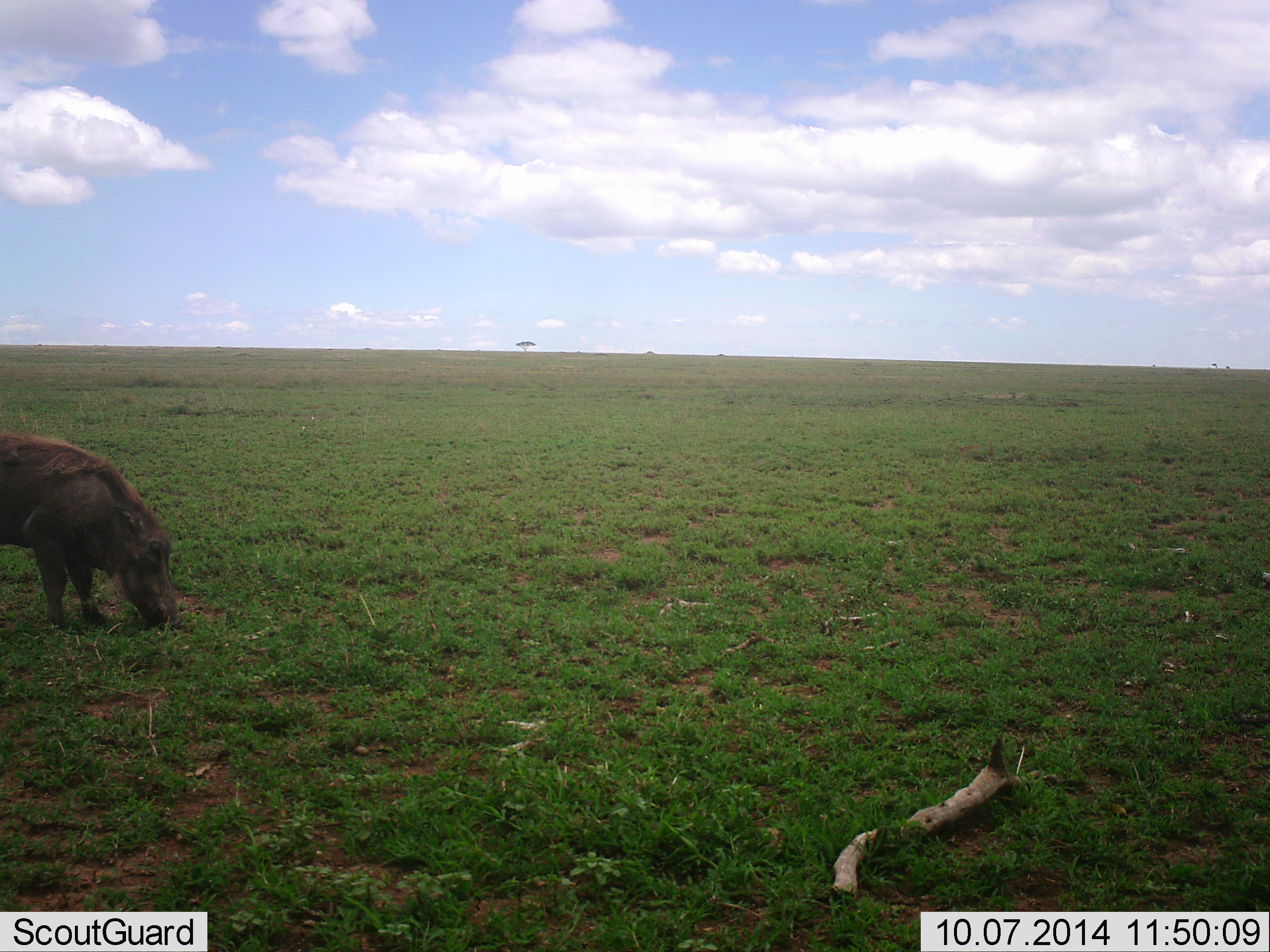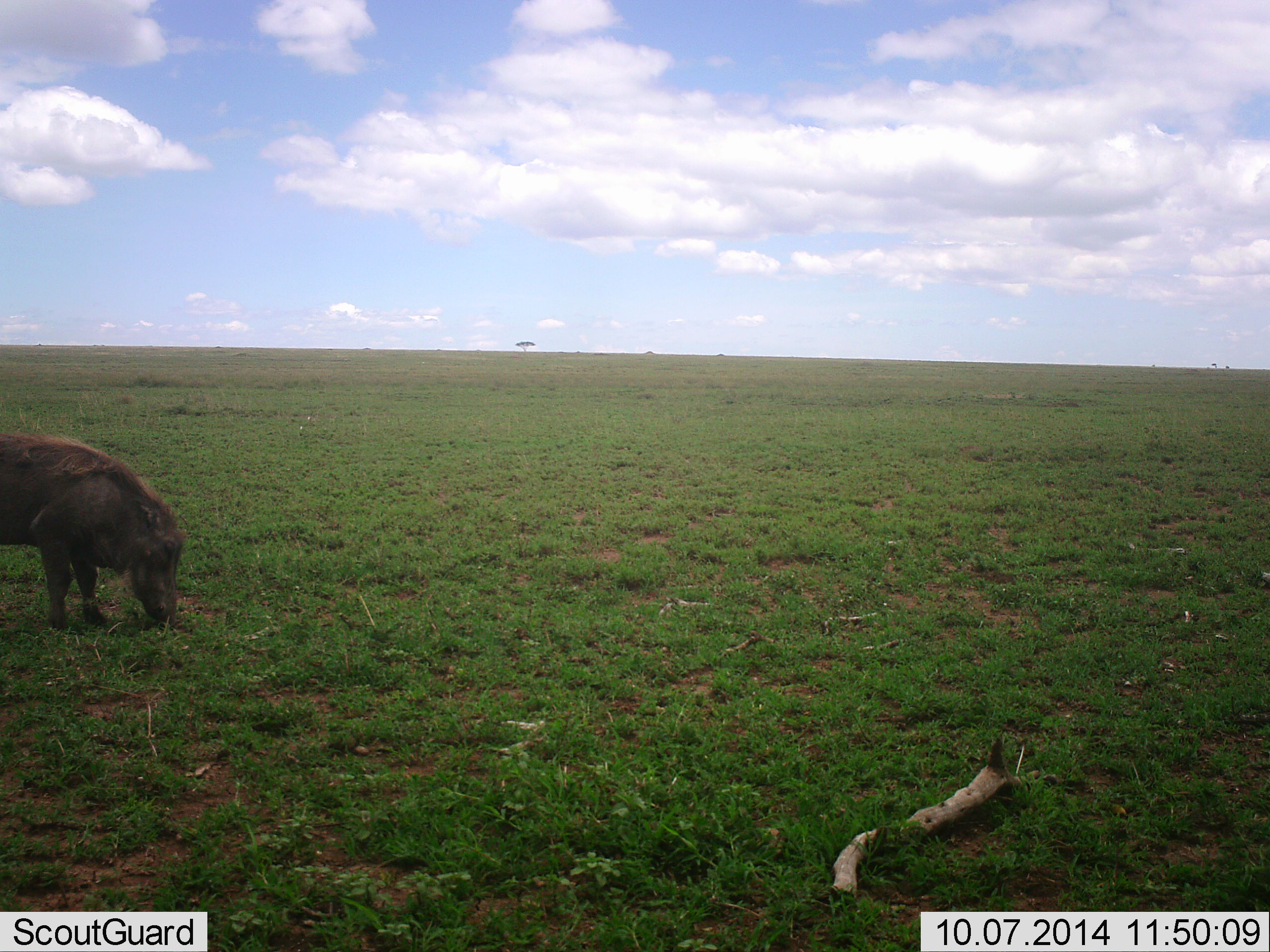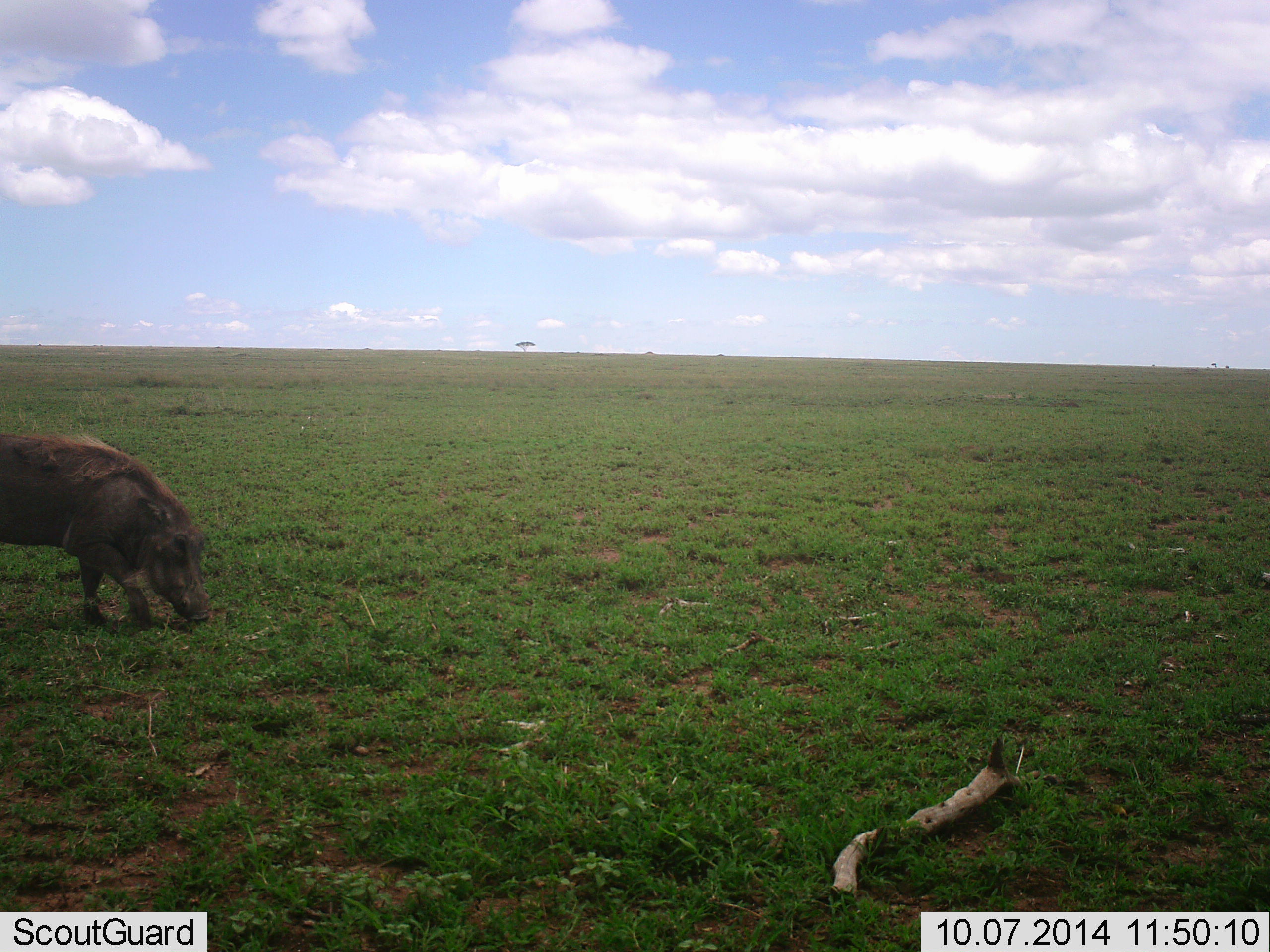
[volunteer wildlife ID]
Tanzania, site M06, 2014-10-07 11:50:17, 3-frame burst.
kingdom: Animalia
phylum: Chordata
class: Mammalia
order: Artiodactyla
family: Suidae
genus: Phacochoerus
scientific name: Phacochoerus africanus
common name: warthog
Warthog (Phacochoerus africanus), count 1. Behavior (volunteer vote fractions): standing 20%, resting 0%, moving 10%, interacting 0%. Young present (vote fraction): 0%. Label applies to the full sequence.